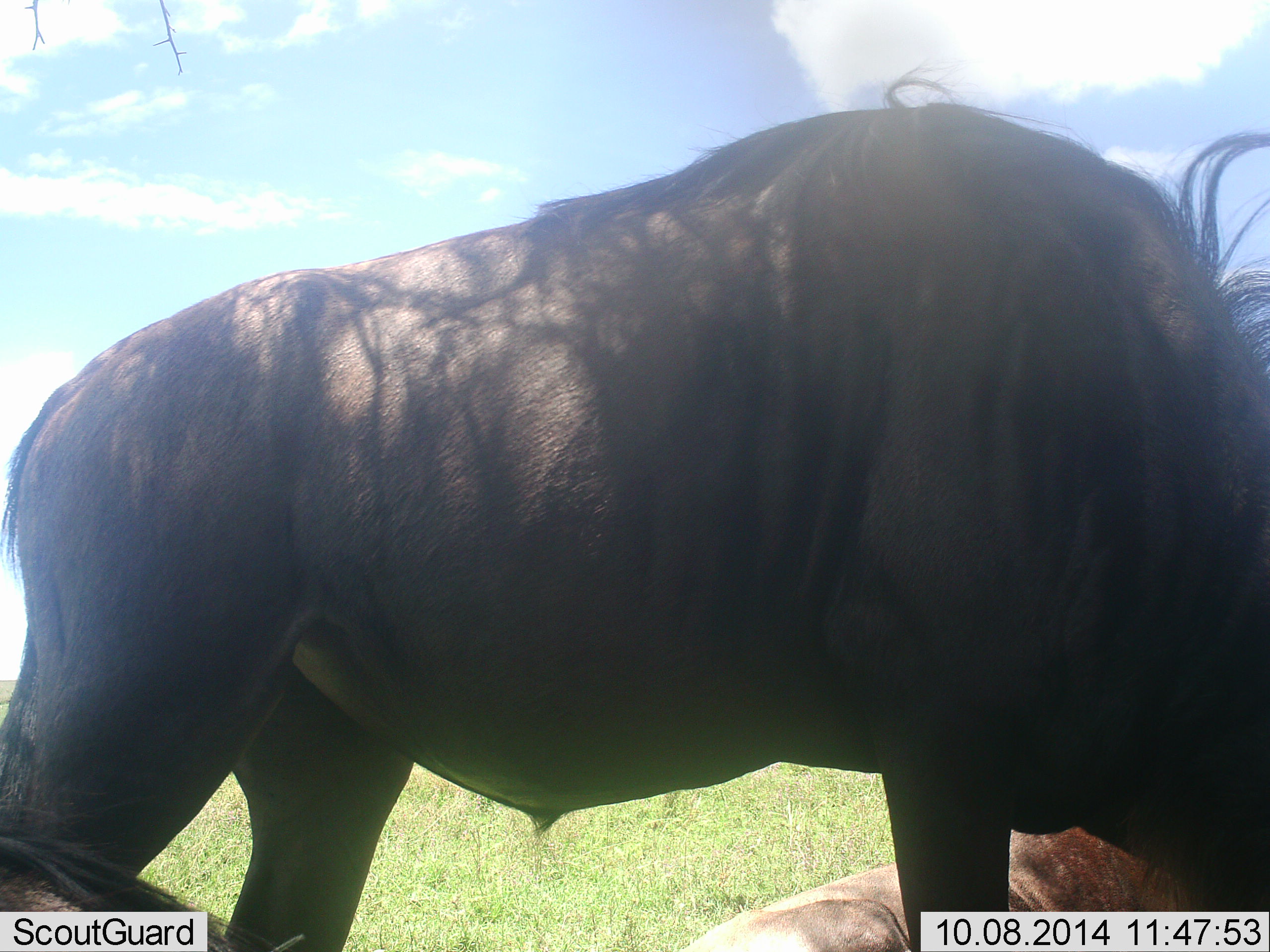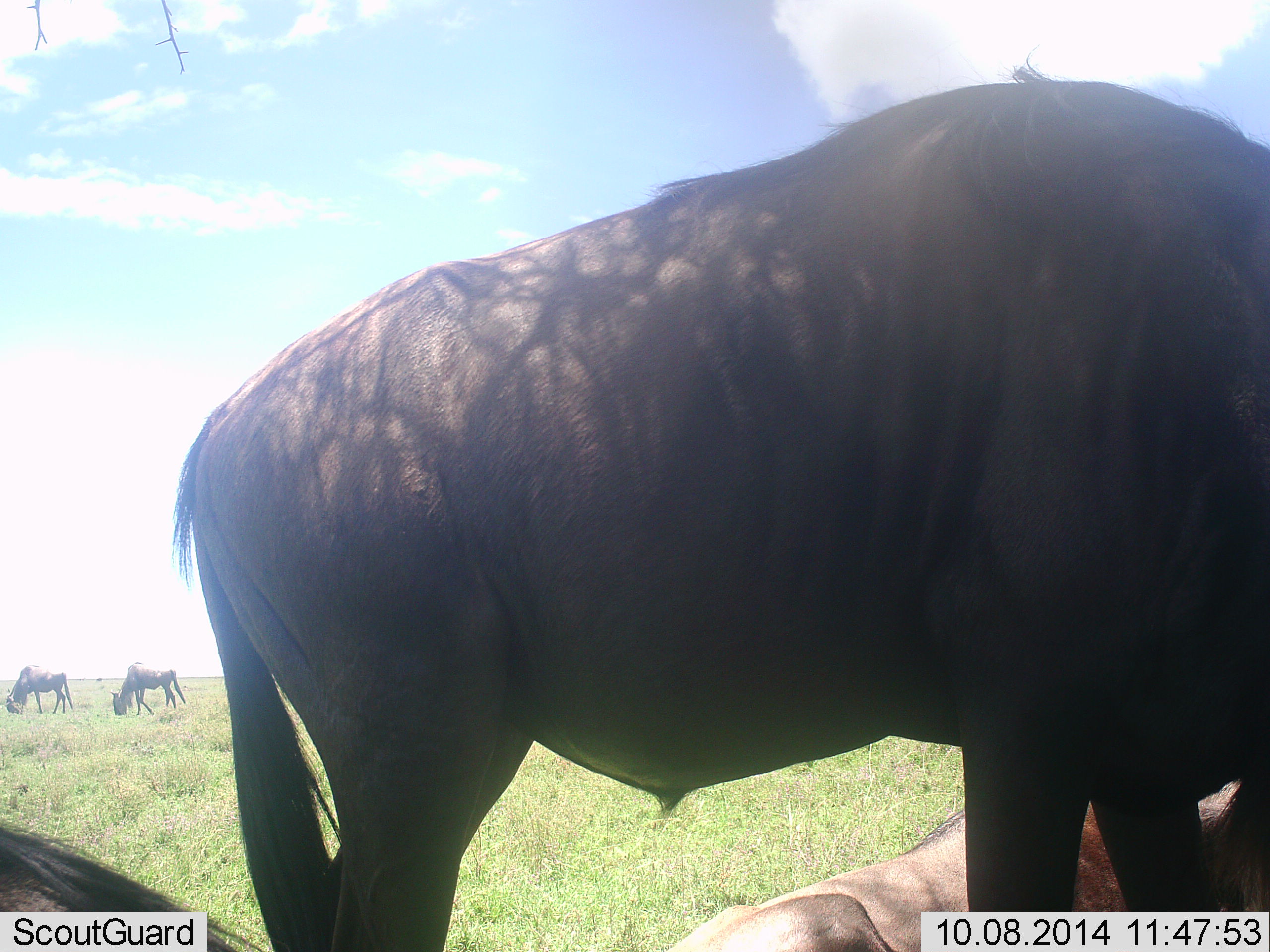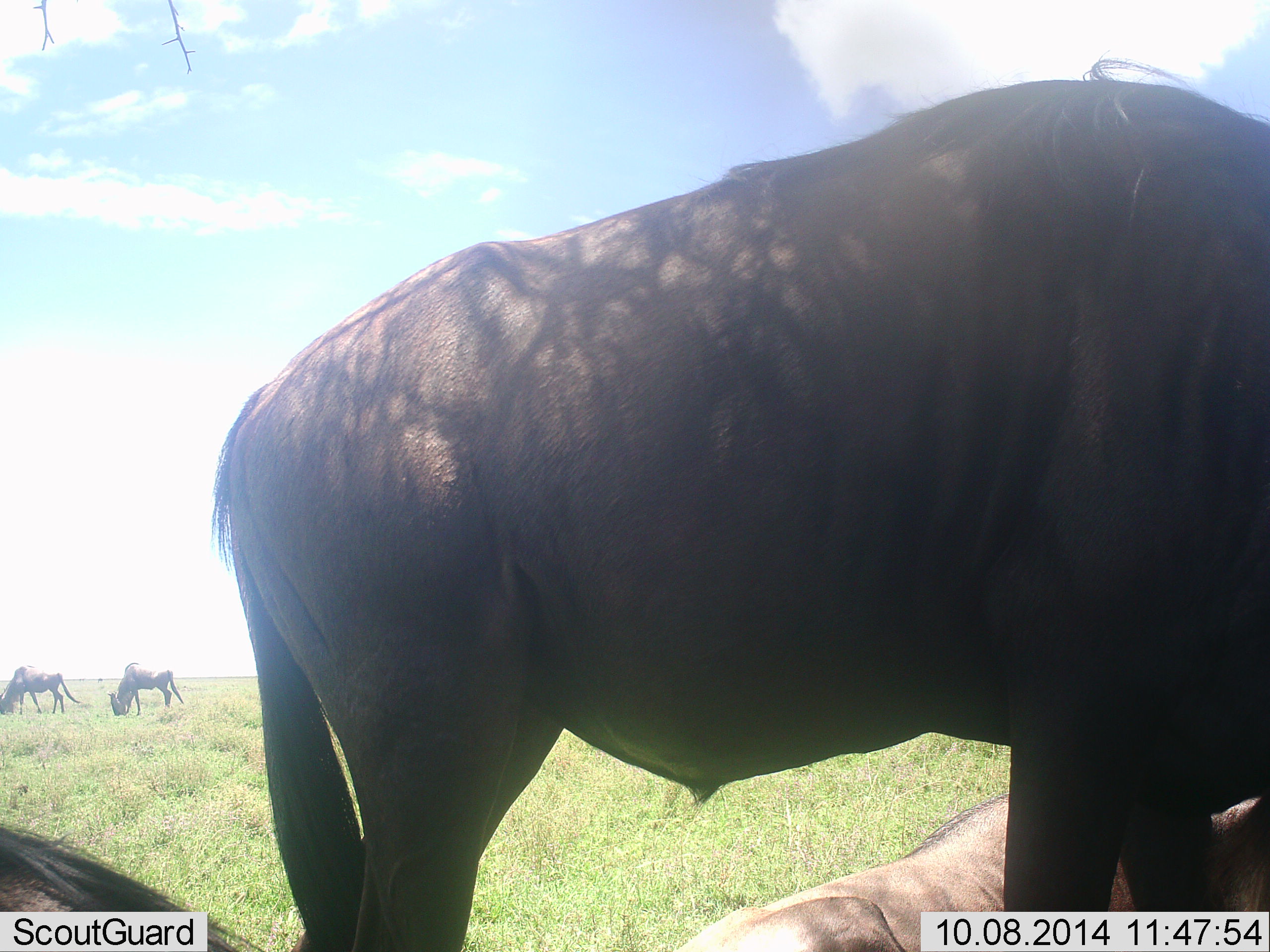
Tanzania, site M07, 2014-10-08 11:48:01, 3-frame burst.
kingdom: Animalia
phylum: Chordata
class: Mammalia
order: Artiodactyla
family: Bovidae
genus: Connochaetes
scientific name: Connochaetes taurinus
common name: blue wildebeest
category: wildebeest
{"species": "wildebeest (blue wildebeest) (Connochaetes taurinus)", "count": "5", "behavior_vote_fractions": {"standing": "50%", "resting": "100%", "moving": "30%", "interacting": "0%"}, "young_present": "0%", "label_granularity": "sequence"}